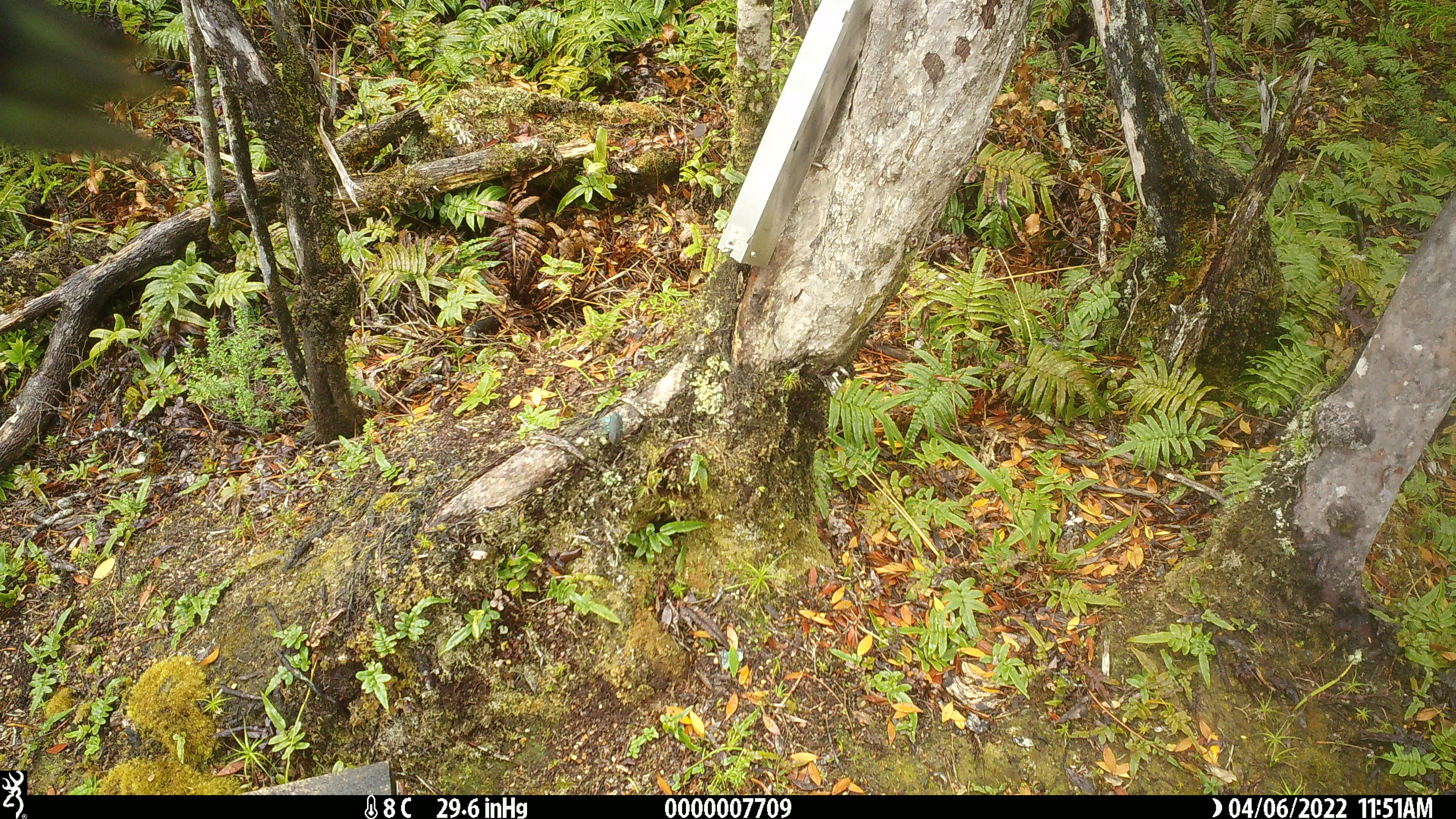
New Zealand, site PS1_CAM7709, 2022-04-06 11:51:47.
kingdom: Animalia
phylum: Chordata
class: Aves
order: Psittaciformes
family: Strigopidae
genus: Nestor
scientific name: Nestor notabilis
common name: kea